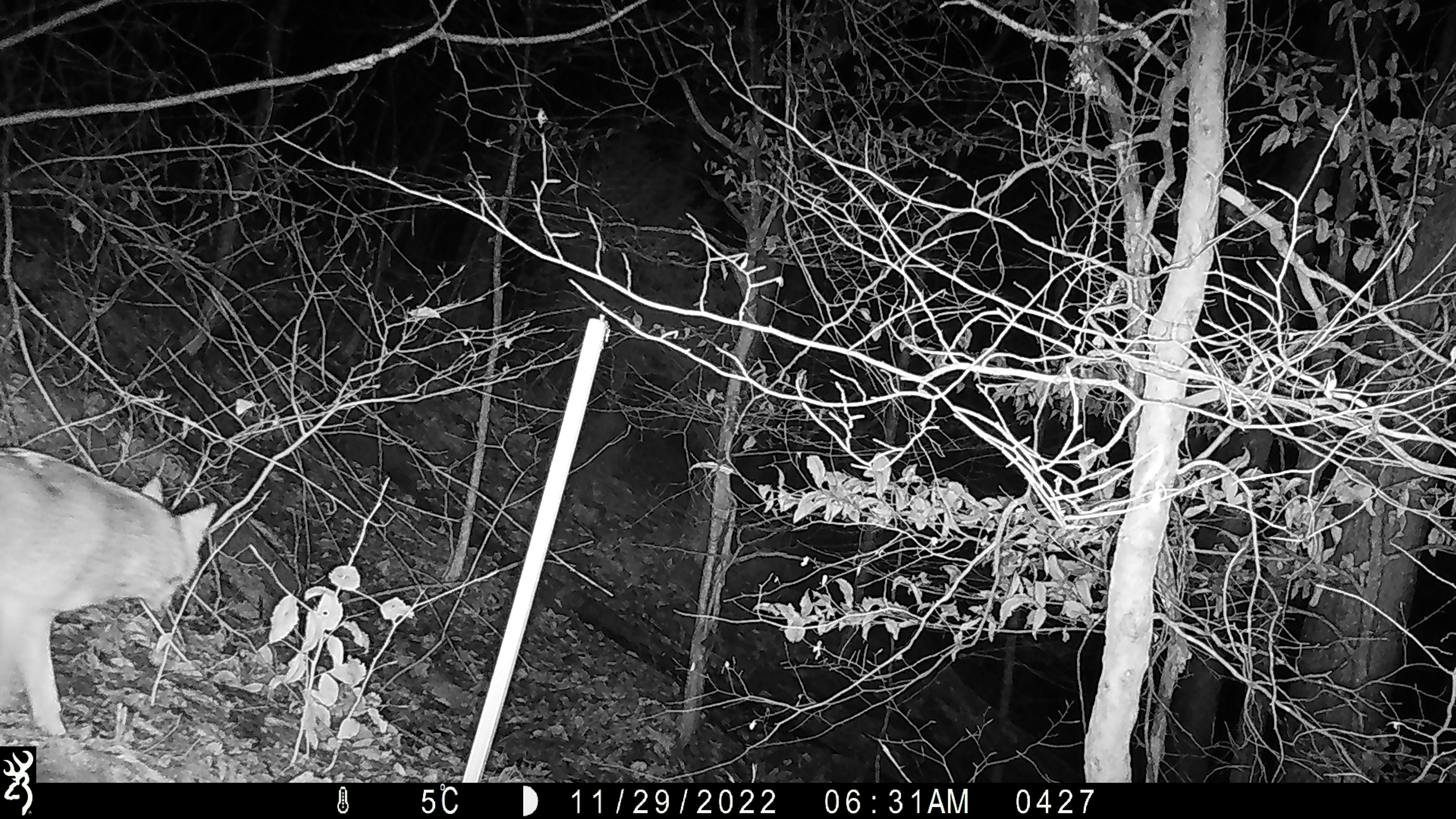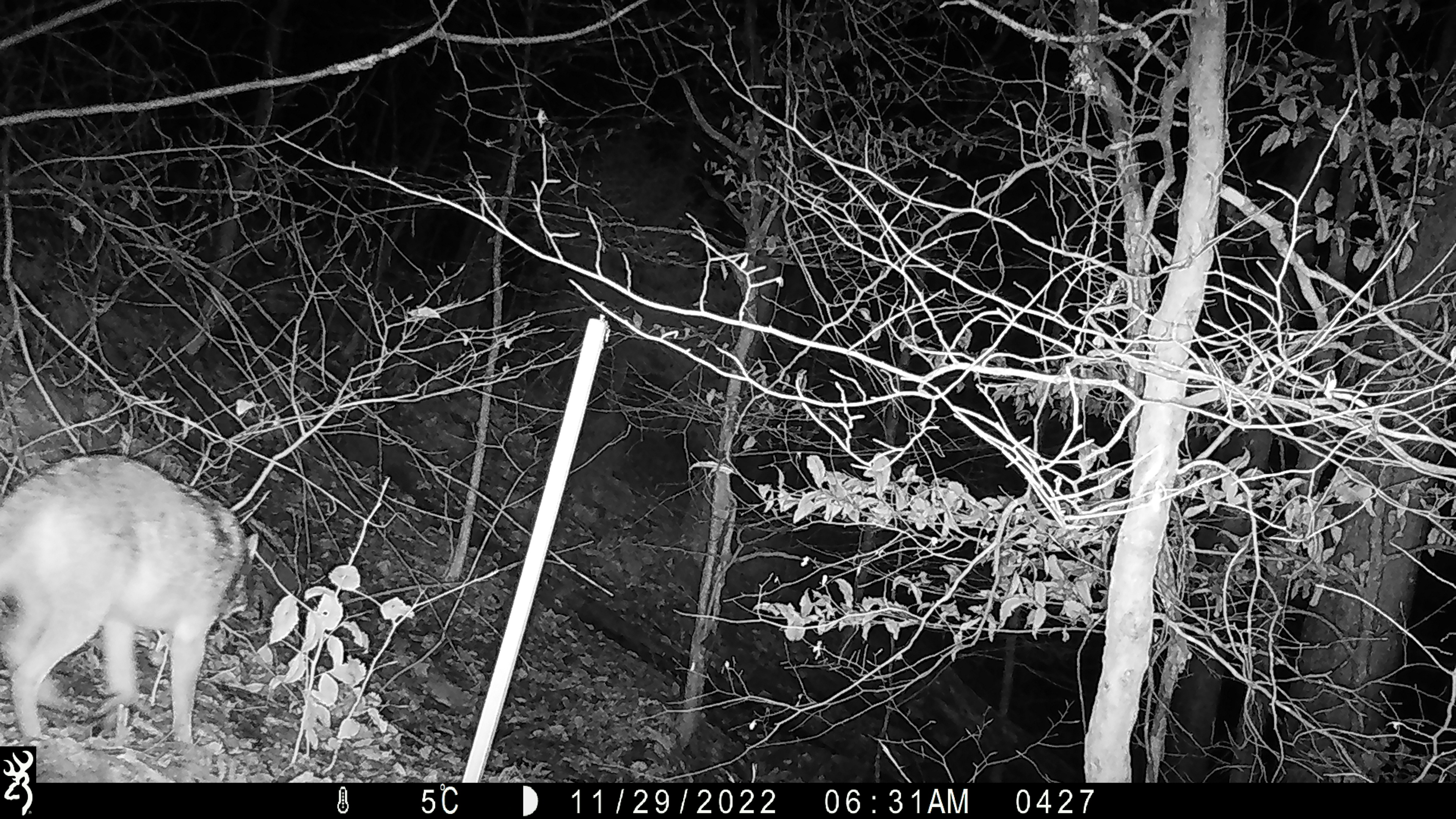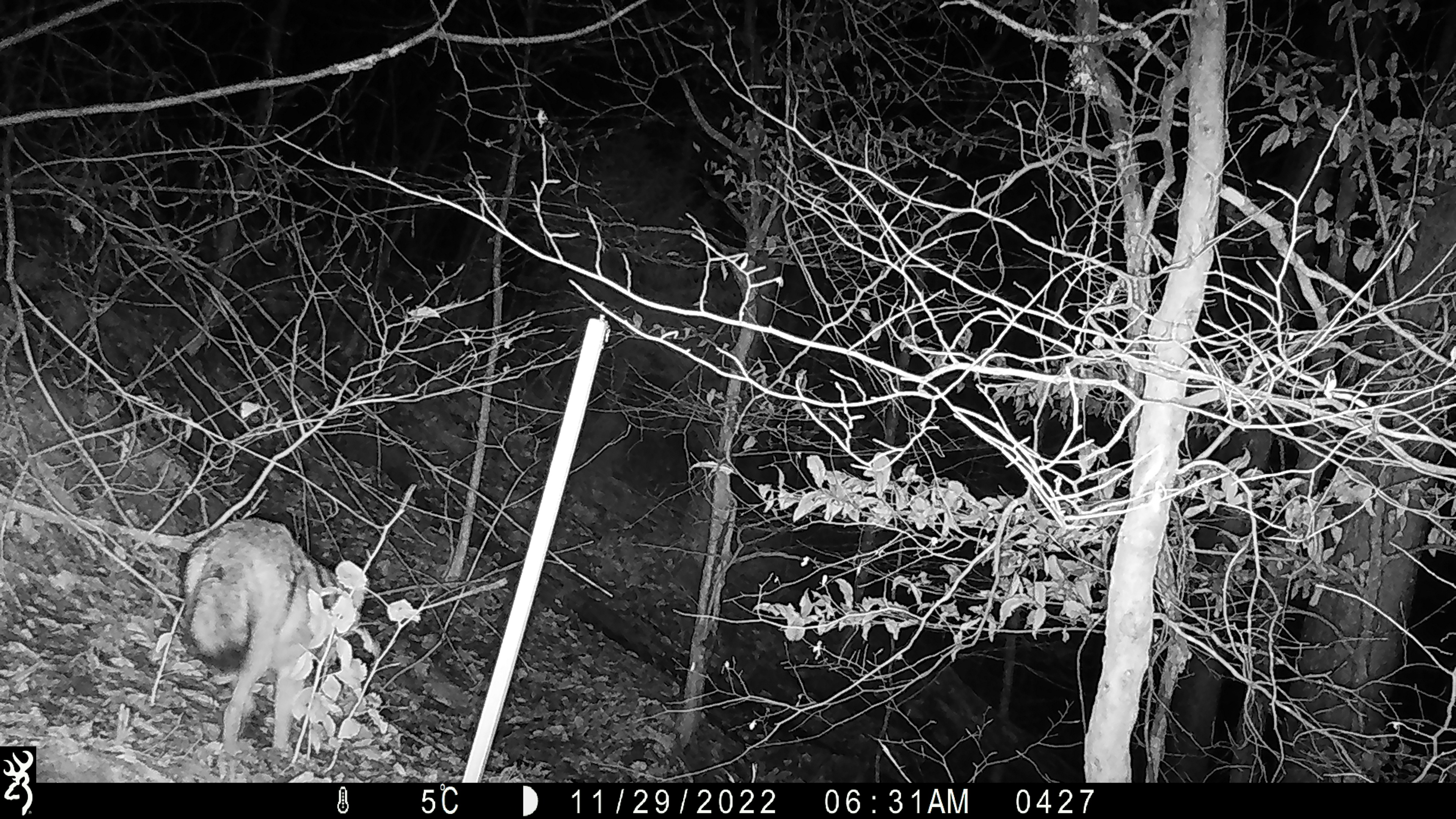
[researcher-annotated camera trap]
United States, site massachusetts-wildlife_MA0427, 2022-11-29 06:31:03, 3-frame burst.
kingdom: Animalia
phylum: Chordata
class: Mammalia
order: Carnivora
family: Canidae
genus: Canis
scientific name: Canis latrans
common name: coyote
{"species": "coyote (Canis latrans)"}